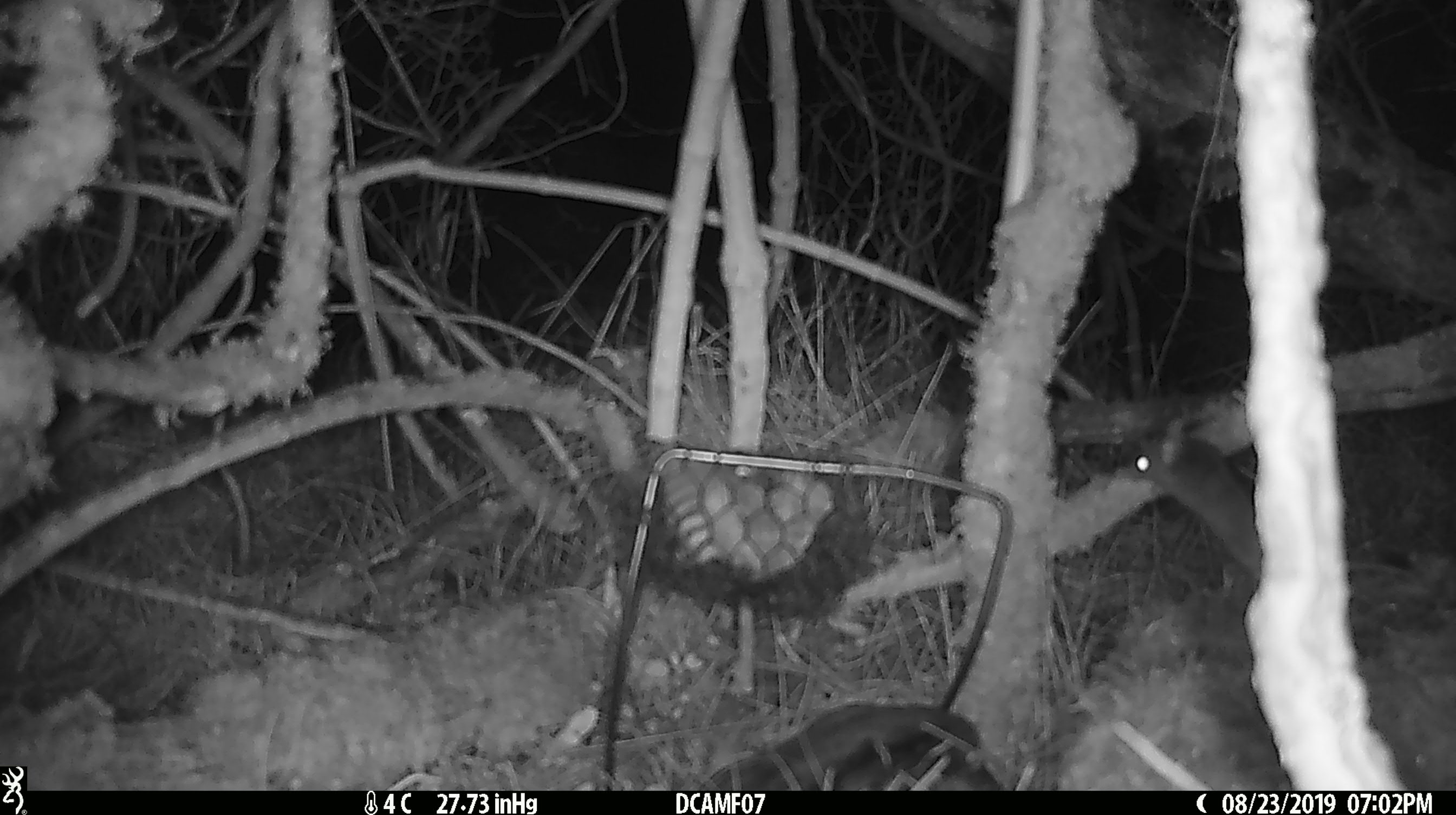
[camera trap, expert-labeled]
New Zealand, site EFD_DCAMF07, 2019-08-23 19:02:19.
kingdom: Animalia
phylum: Chordata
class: Mammalia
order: Rodentia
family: Muridae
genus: Mus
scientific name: Mus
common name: mouse